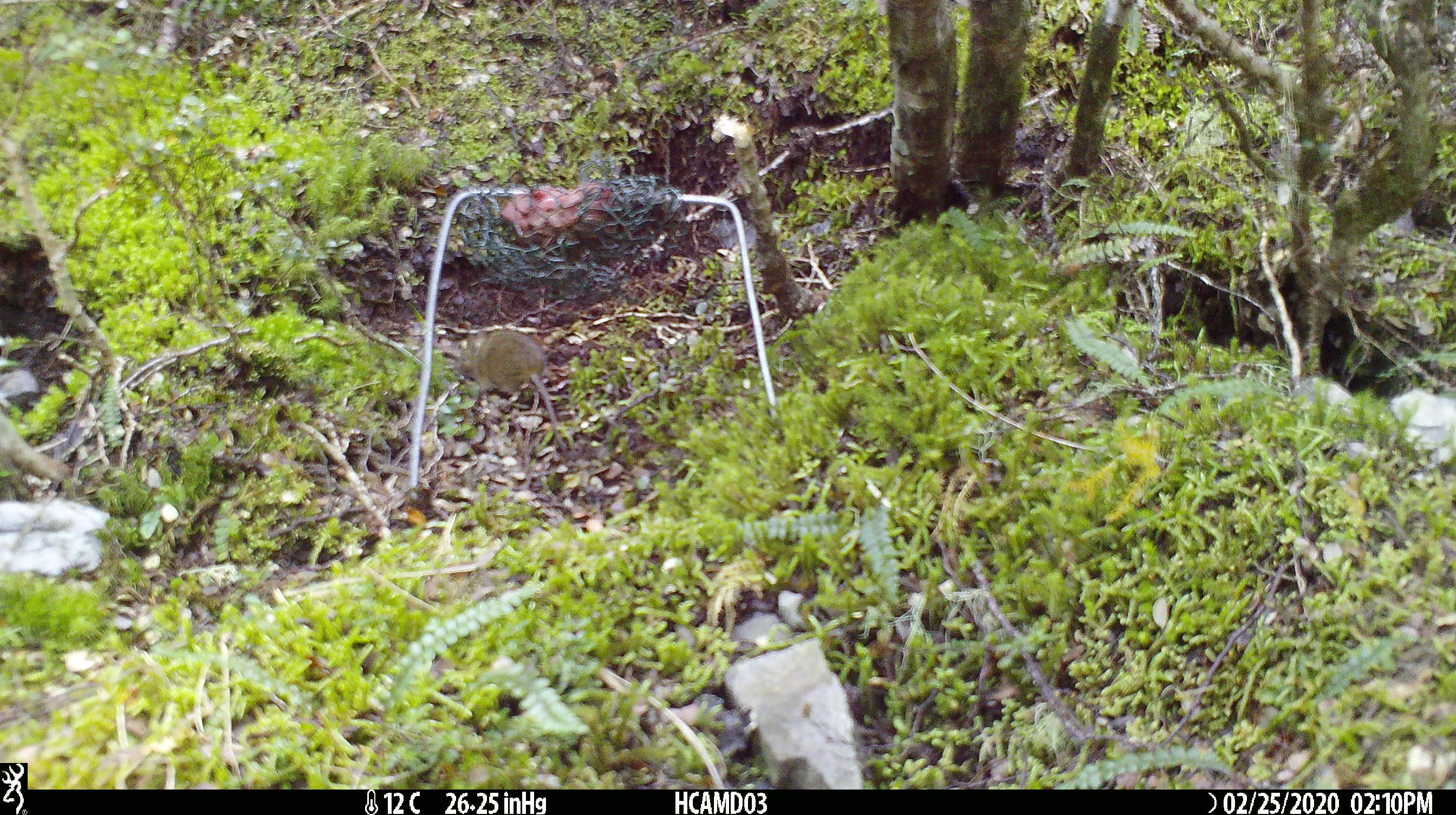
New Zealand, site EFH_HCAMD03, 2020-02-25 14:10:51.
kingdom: Animalia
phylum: Chordata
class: Mammalia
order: Rodentia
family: Muridae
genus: Mus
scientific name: Mus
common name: mouse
Mouse (Mus).